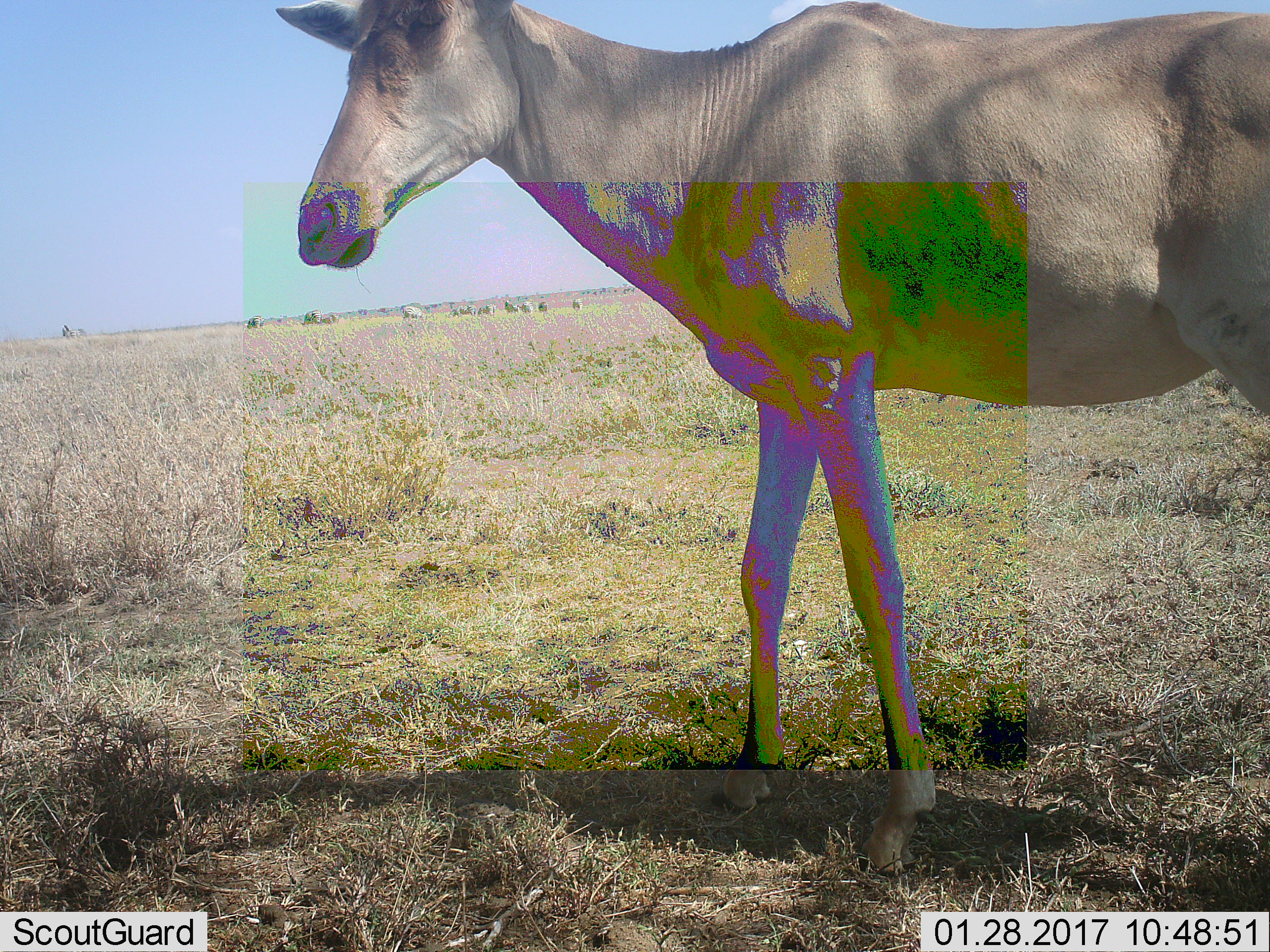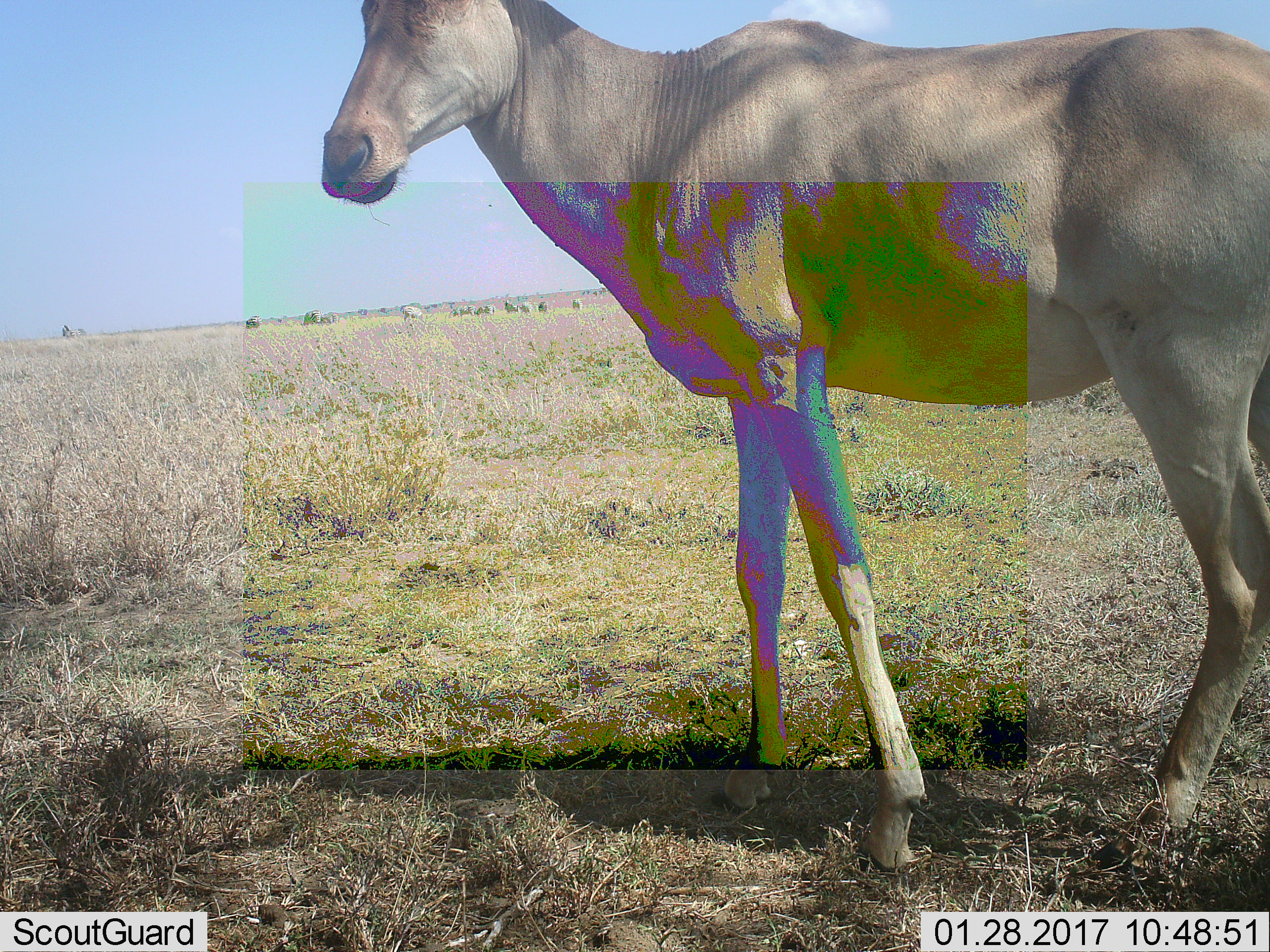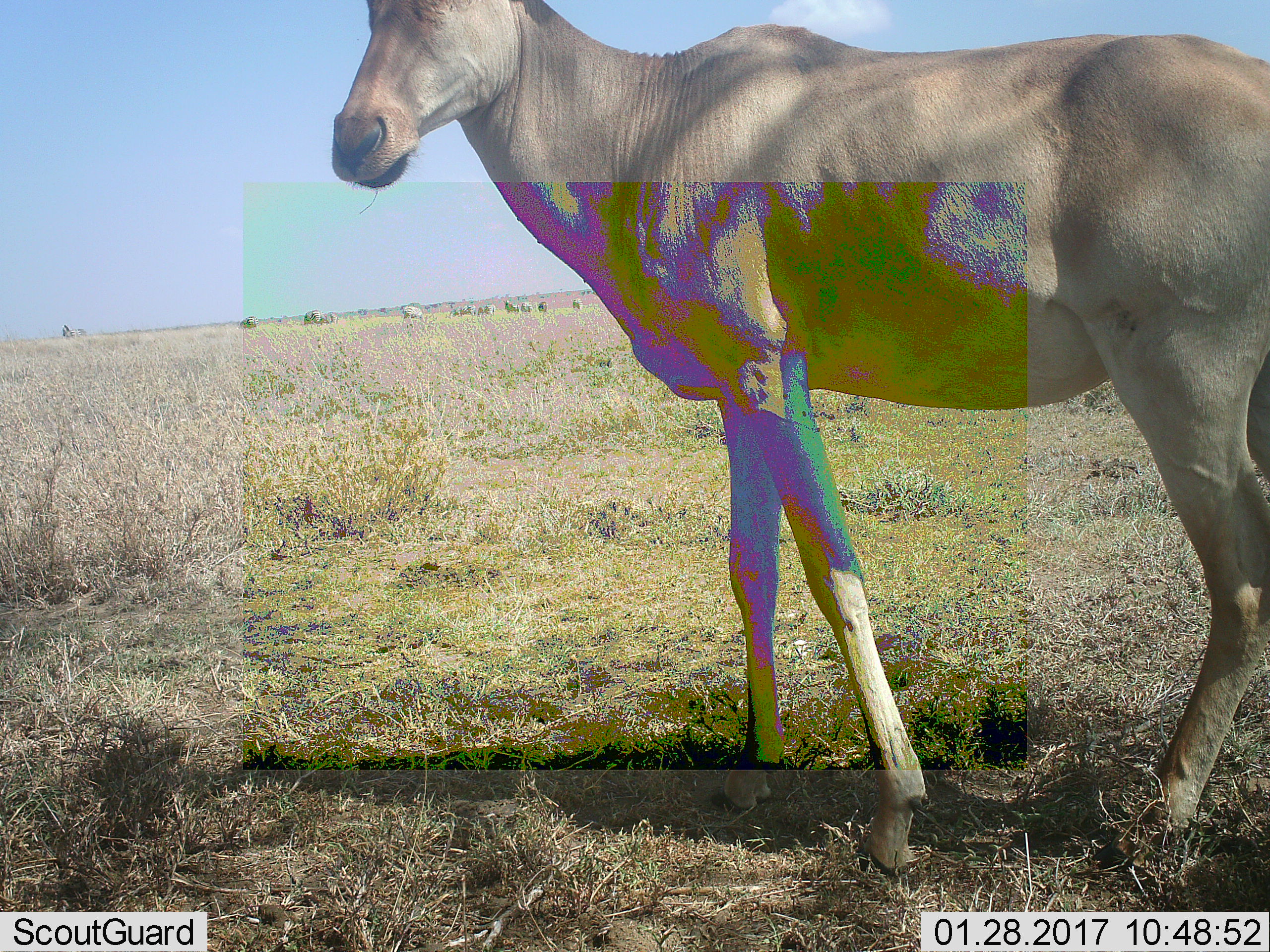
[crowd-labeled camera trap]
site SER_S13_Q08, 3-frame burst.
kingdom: Animalia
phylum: Chordata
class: Mammalia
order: Artiodactyla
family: Bovidae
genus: Alcelaphus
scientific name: Alcelaphus buselaphus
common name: hartebeest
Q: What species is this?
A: Hartebeest (Alcelaphus buselaphus).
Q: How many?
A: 1.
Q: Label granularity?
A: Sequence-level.